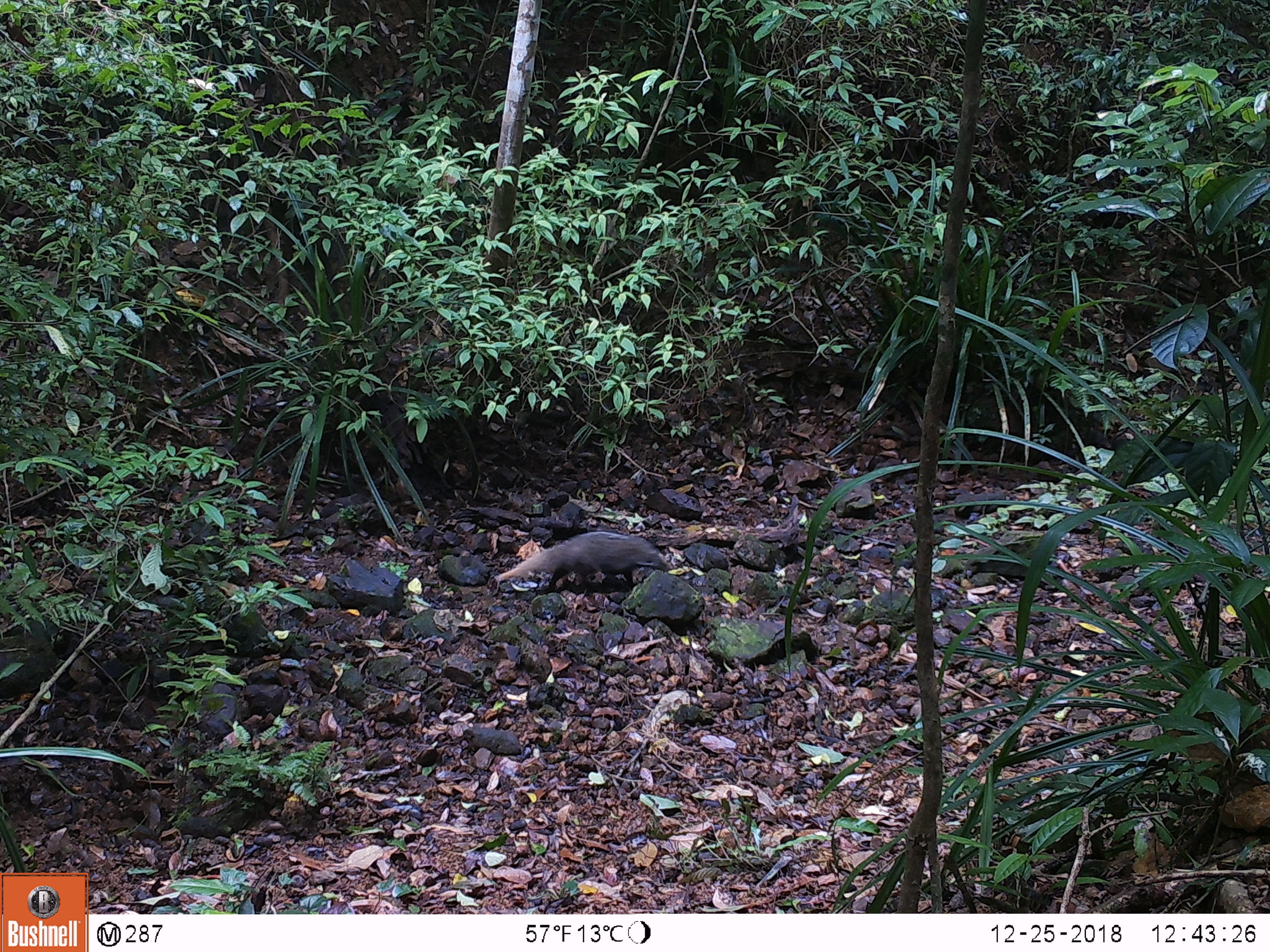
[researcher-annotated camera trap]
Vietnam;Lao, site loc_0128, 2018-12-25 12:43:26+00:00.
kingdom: Animalia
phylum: Chordata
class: Mammalia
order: Carnivora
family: Herpestidae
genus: Urva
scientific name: Urva urva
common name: crab-eating mongoose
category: crab eating mongoose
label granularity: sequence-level